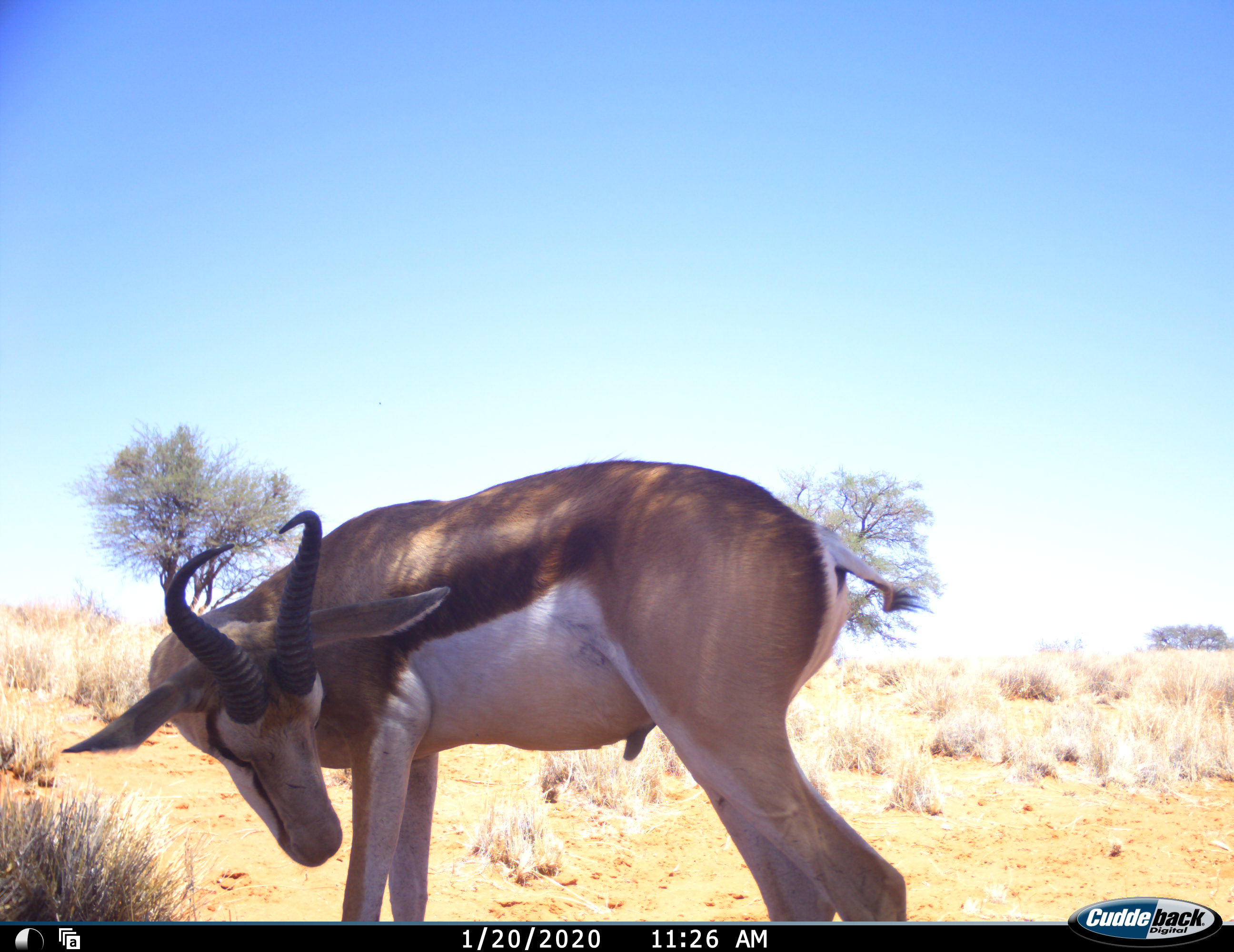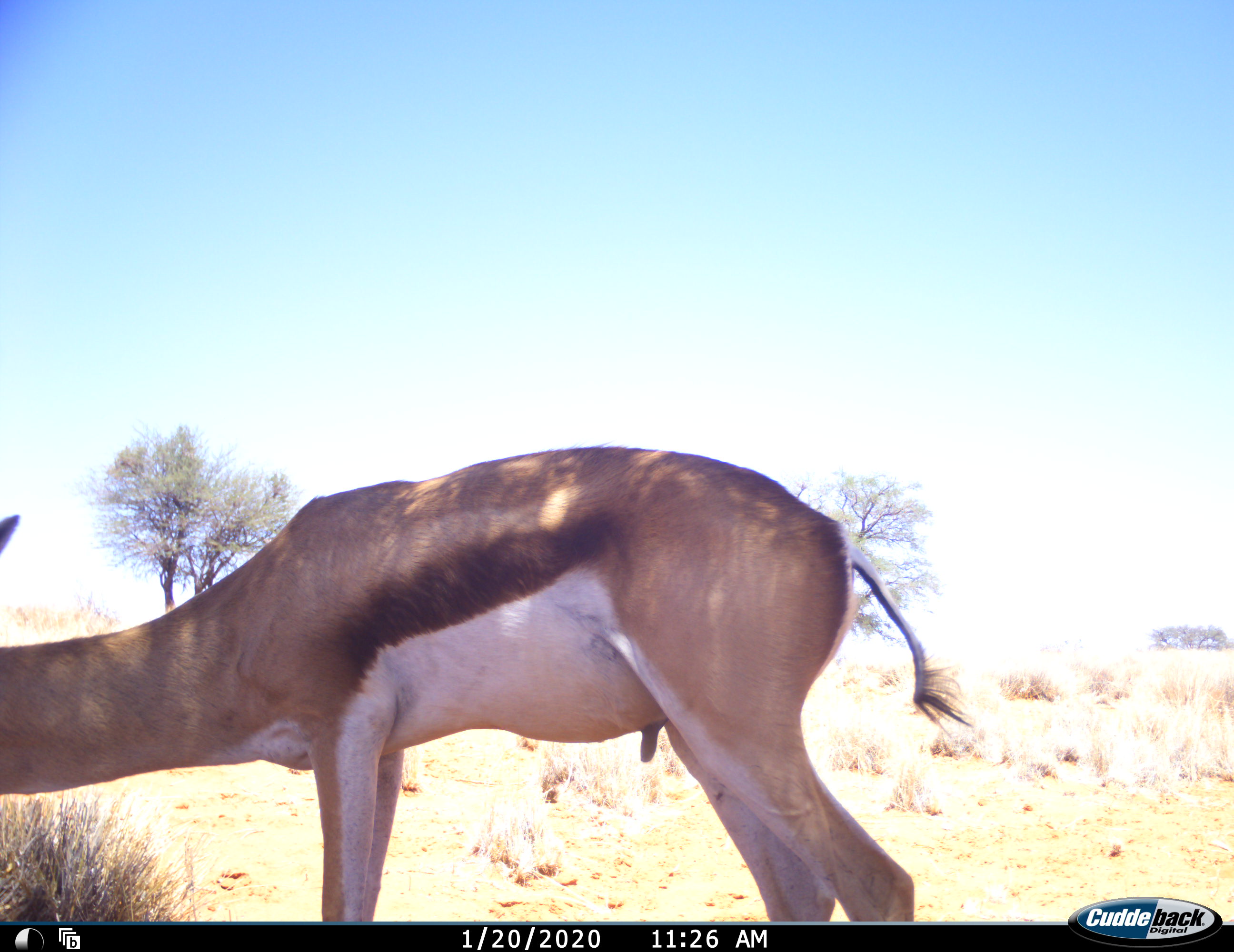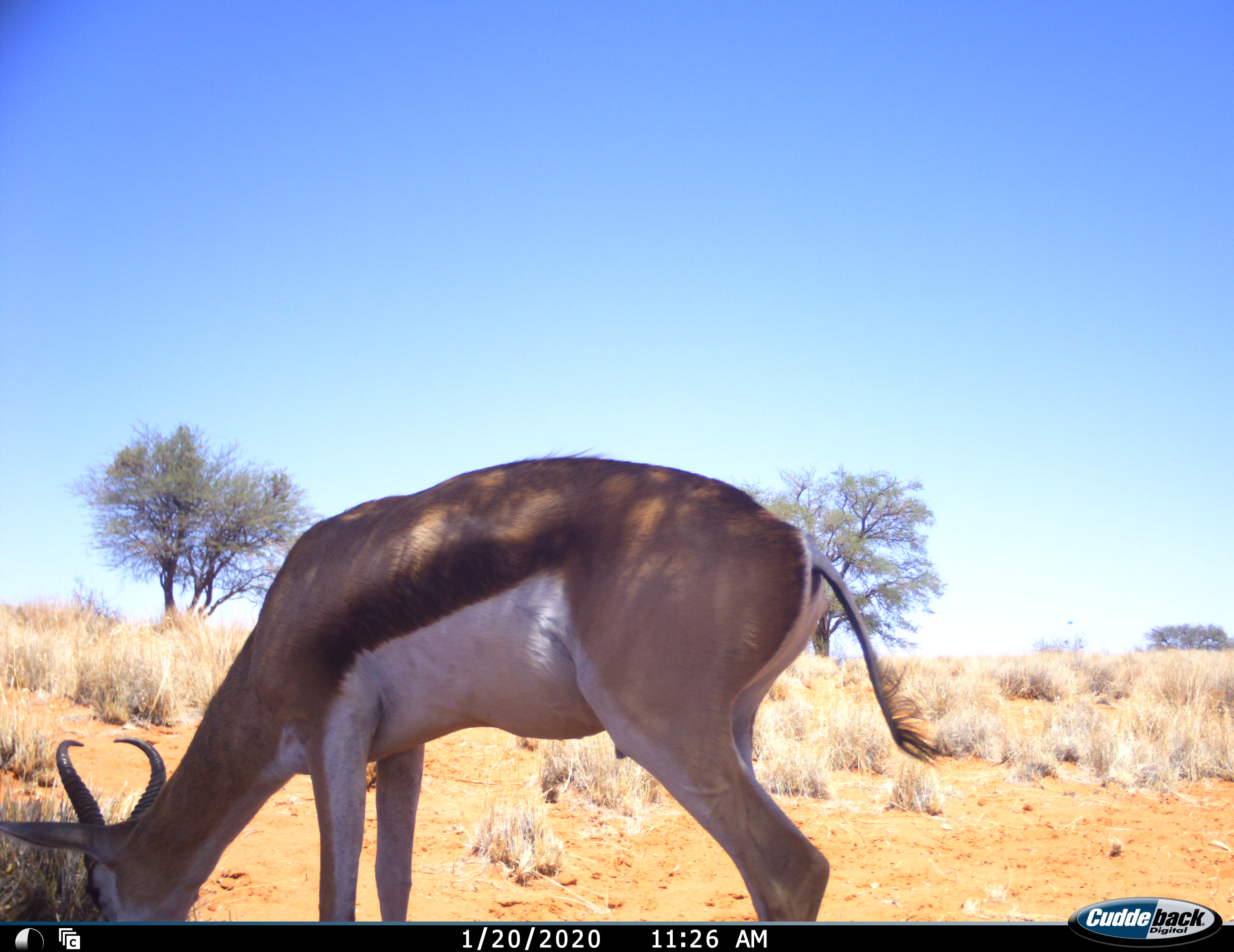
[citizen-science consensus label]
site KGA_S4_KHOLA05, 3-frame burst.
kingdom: Animalia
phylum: Chordata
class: Mammalia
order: Artiodactyla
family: Bovidae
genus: Antidorcas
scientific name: Antidorcas marsupialis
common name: springbok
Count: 1.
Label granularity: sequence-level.